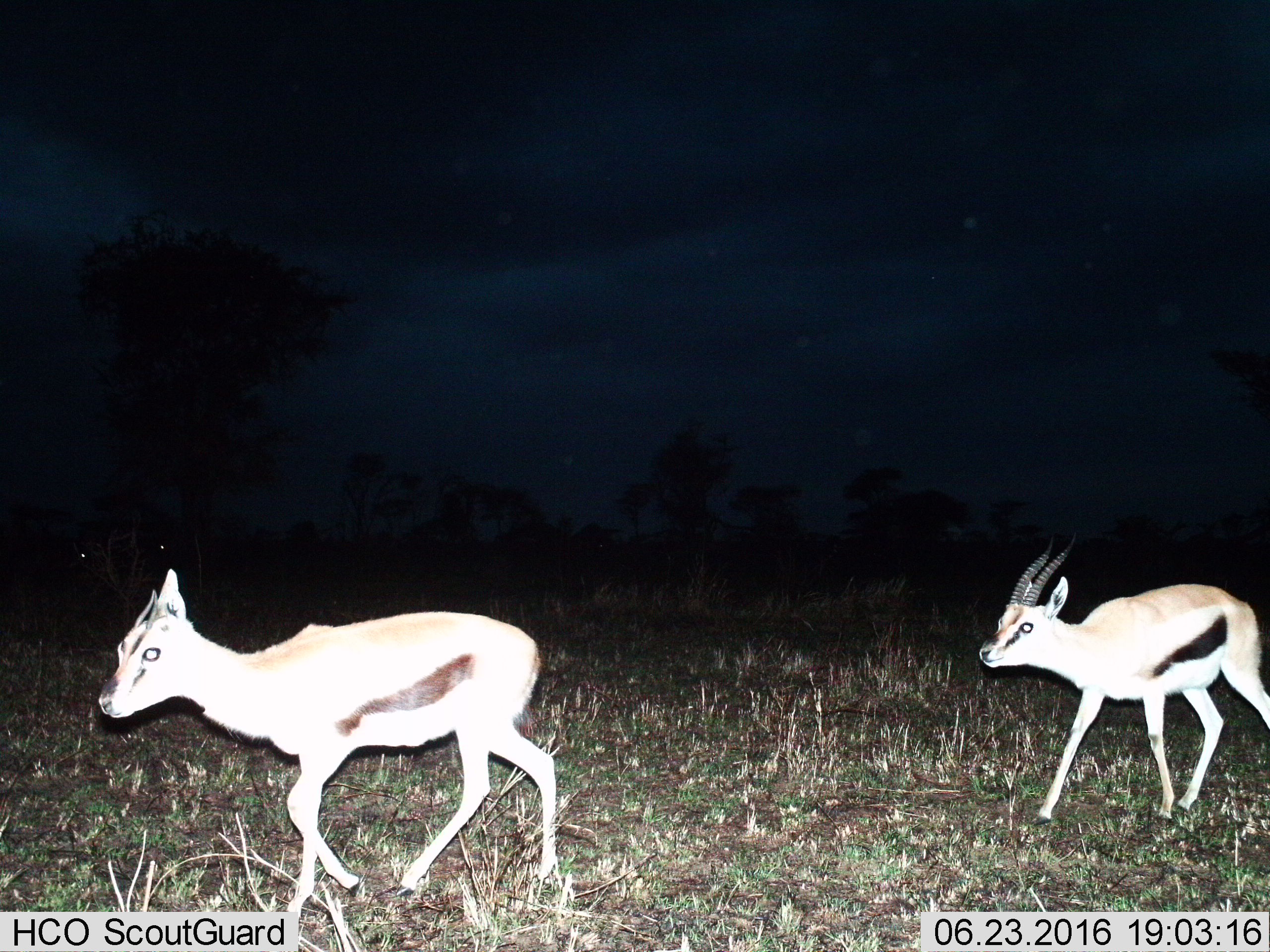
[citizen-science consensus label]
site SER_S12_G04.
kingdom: Animalia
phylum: Chordata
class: Mammalia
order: Artiodactyla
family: Bovidae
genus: Eudorcas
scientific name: Eudorcas thomsonii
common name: thomson's gazelle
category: gazellethomsons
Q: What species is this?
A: Gazellethomsons (thomson's gazelle) (Eudorcas thomsonii).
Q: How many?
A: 2.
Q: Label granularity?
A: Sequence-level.